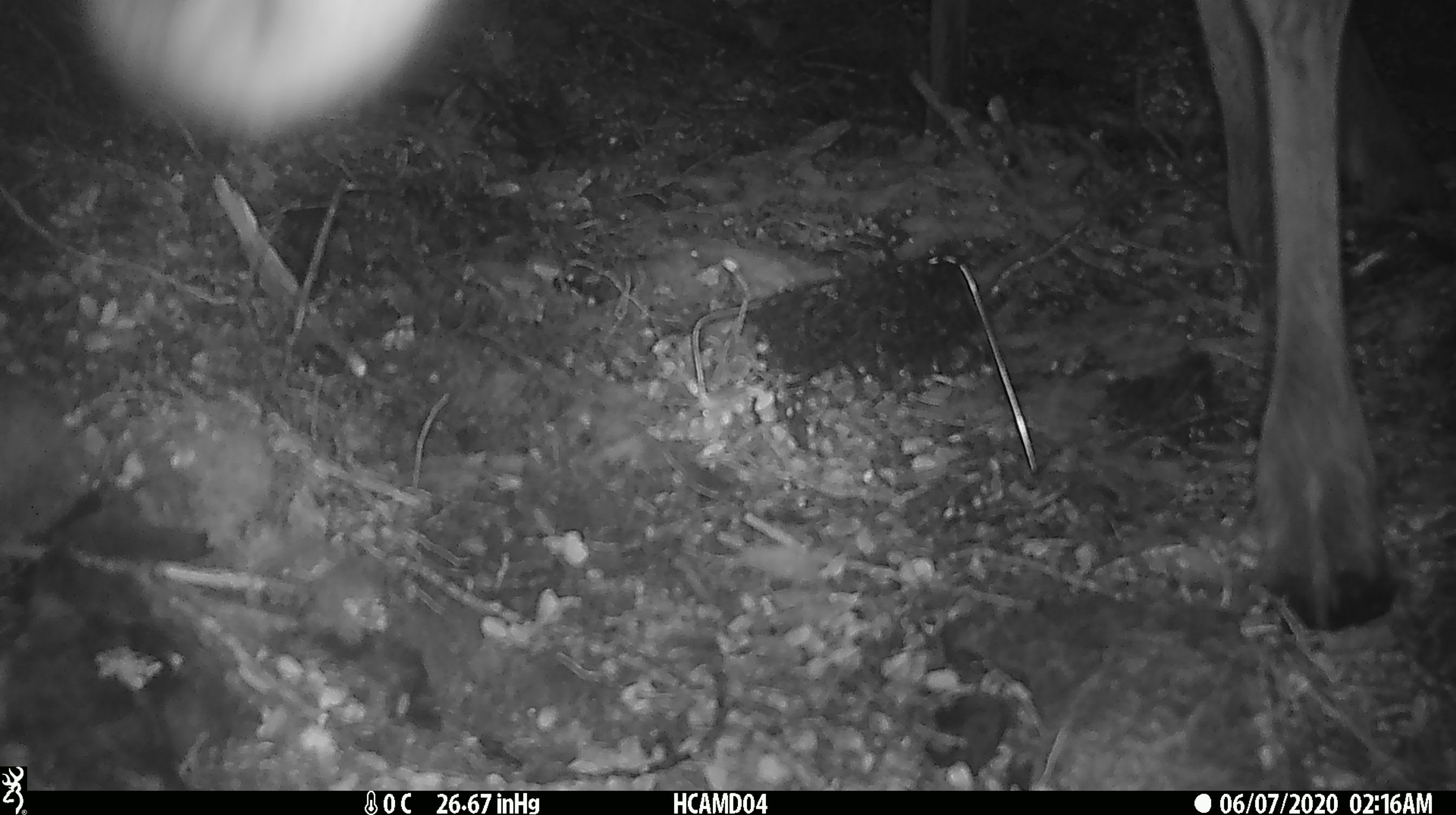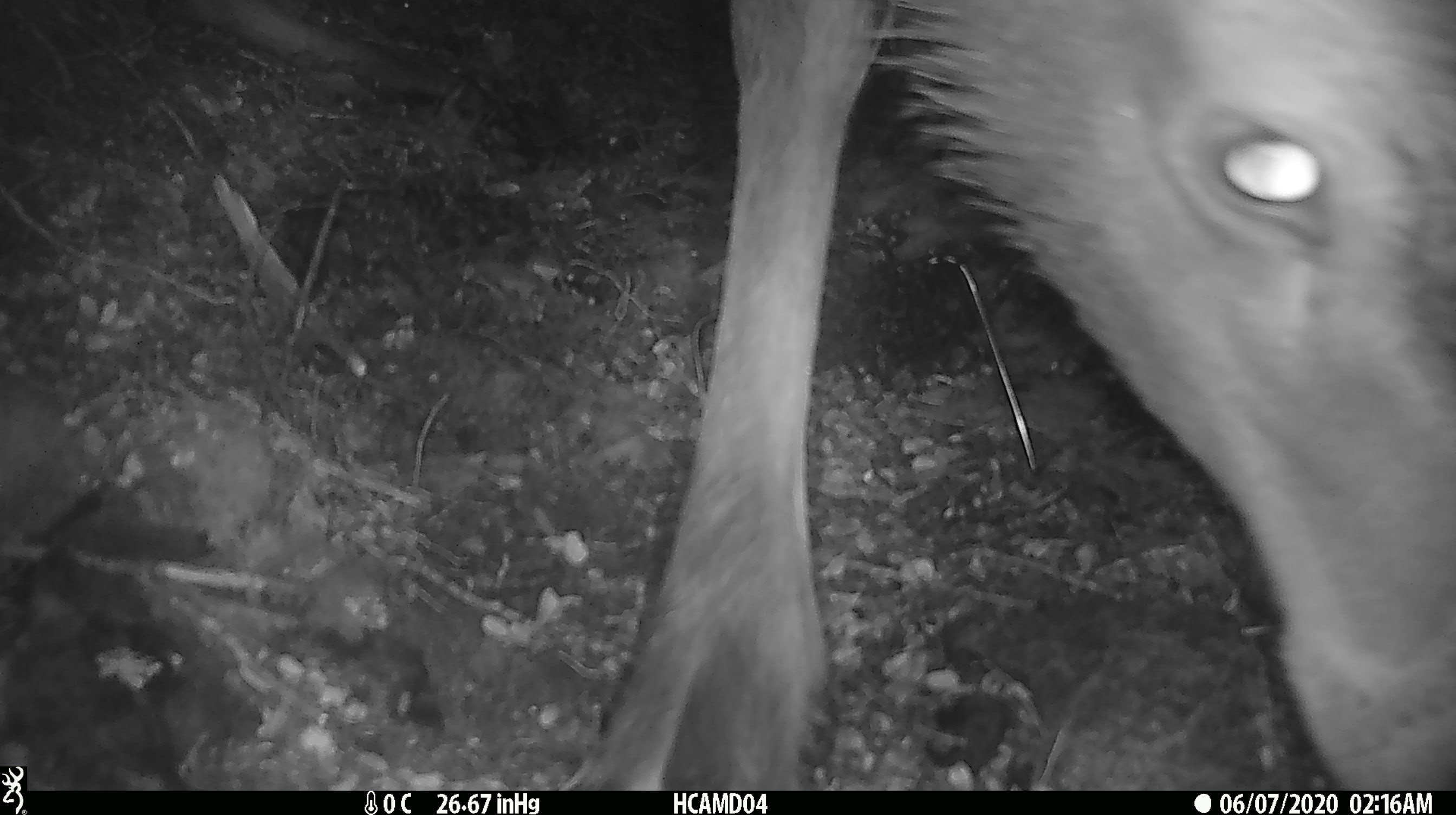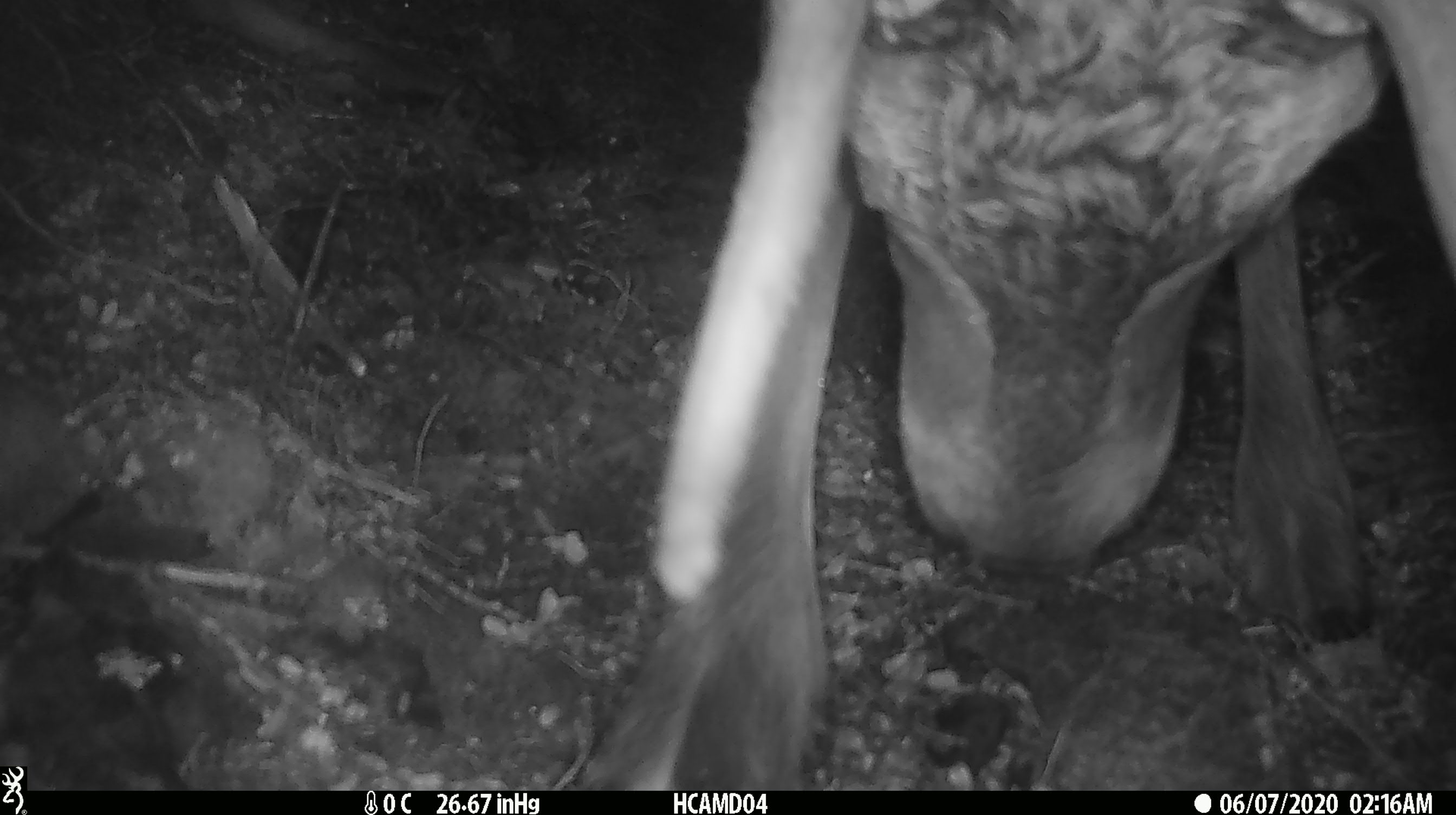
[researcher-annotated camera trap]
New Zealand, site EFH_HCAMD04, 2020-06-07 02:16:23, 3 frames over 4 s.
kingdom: Animalia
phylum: Chordata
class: Mammalia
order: Artiodactyla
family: Cervidae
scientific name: Cervidae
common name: deer